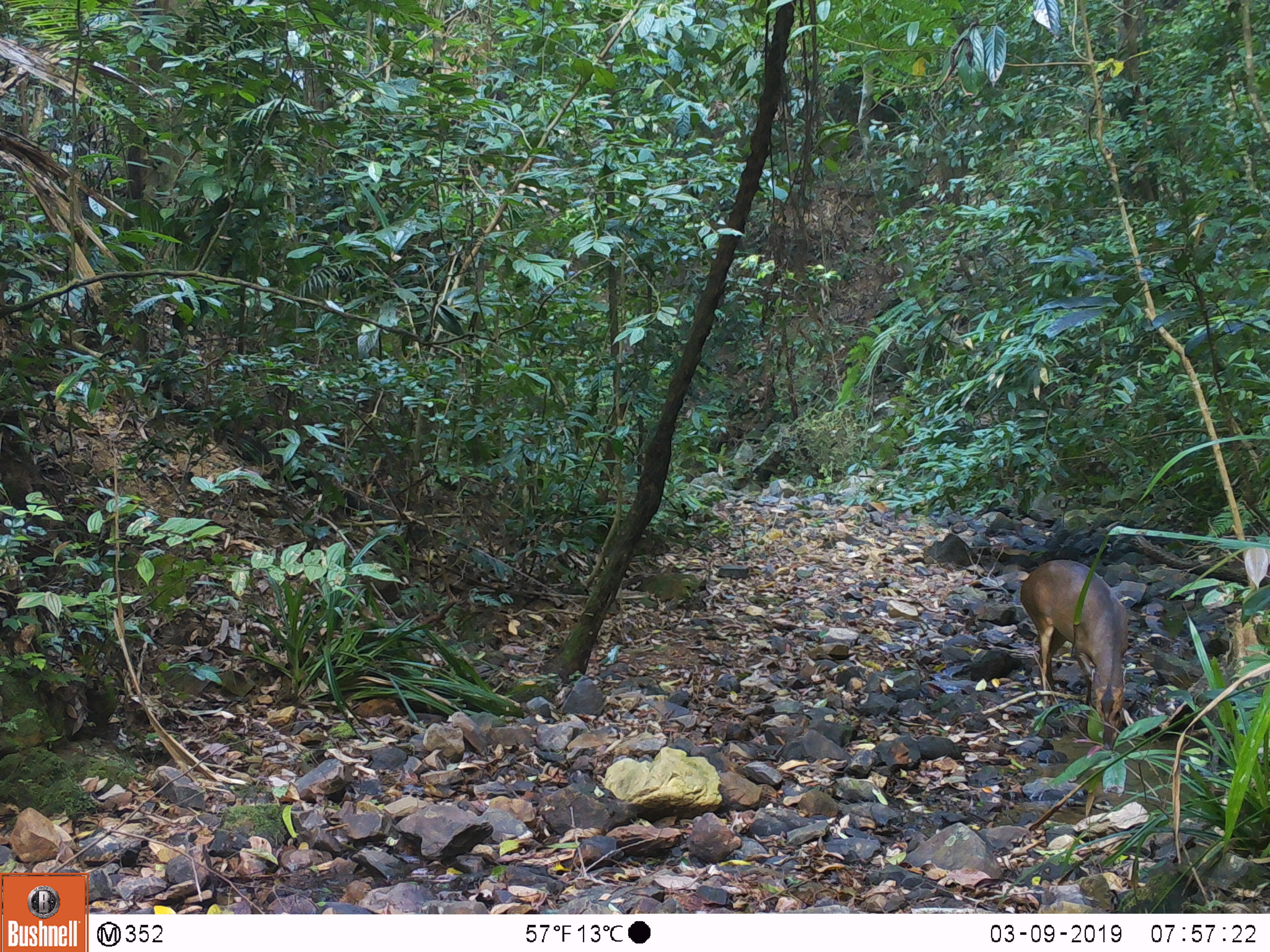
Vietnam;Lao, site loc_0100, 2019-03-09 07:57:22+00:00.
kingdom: Animalia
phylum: Chordata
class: Mammalia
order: Artiodactyla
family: Cervidae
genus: Muntiacus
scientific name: Muntiacus vuquangensis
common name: large-antlered muntjac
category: large antlered muntjac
Large antlered muntjac (large-antlered muntjac) (Muntiacus vuquangensis). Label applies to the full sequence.